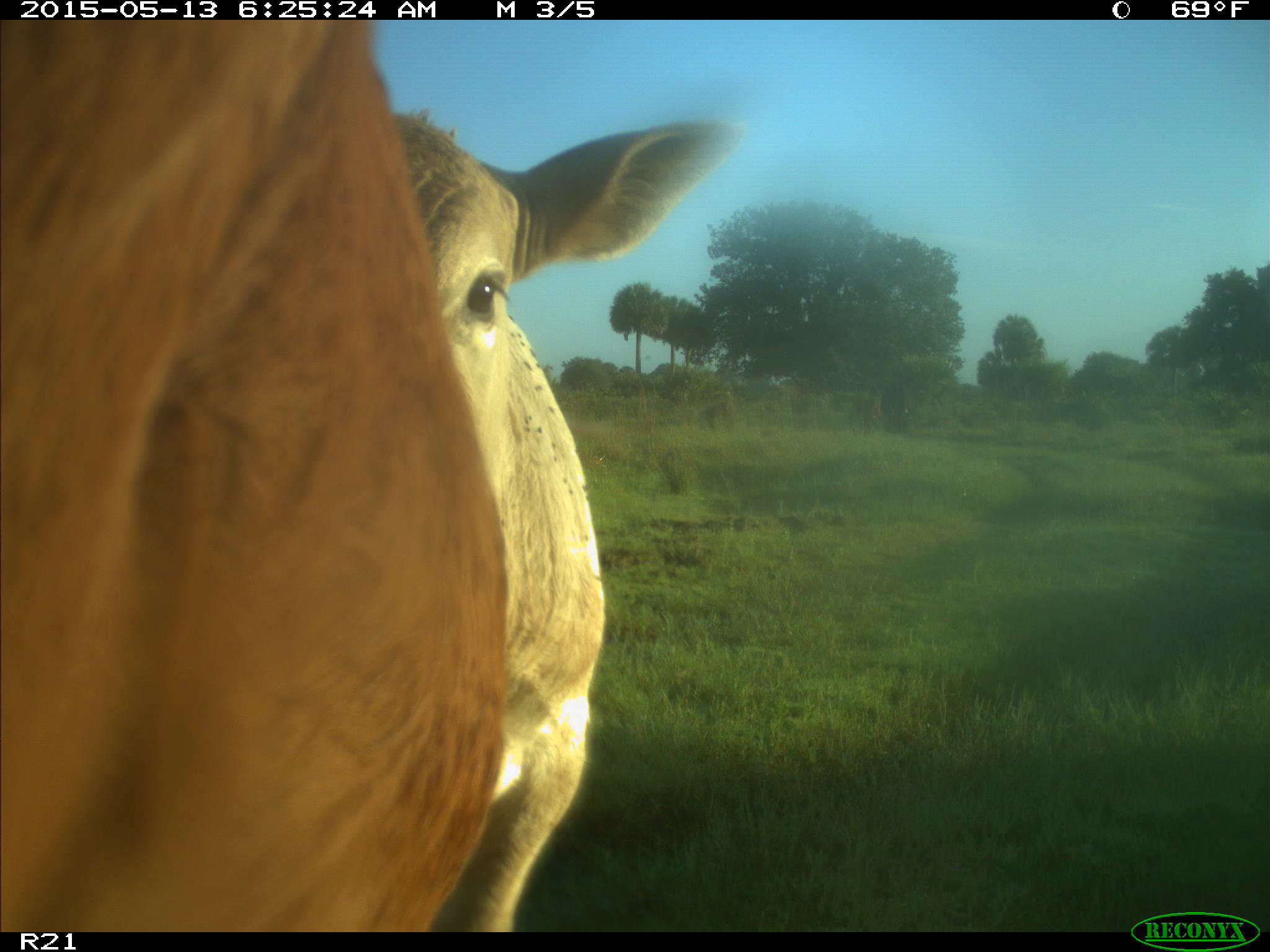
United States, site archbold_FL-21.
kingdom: Animalia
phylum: Chordata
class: Mammalia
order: Artiodactyla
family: Bovidae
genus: Bos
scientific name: Bos taurus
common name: domestic cow